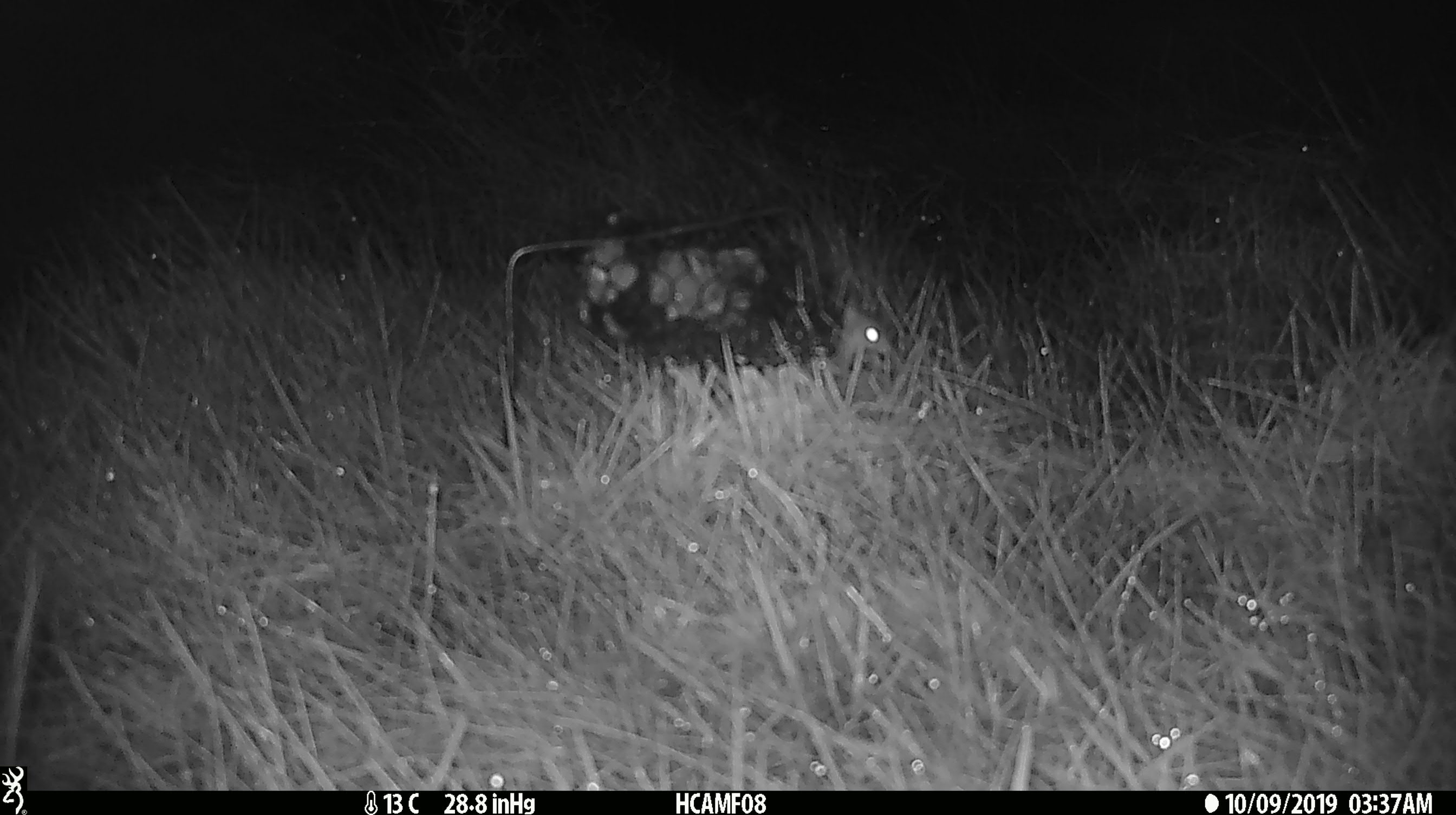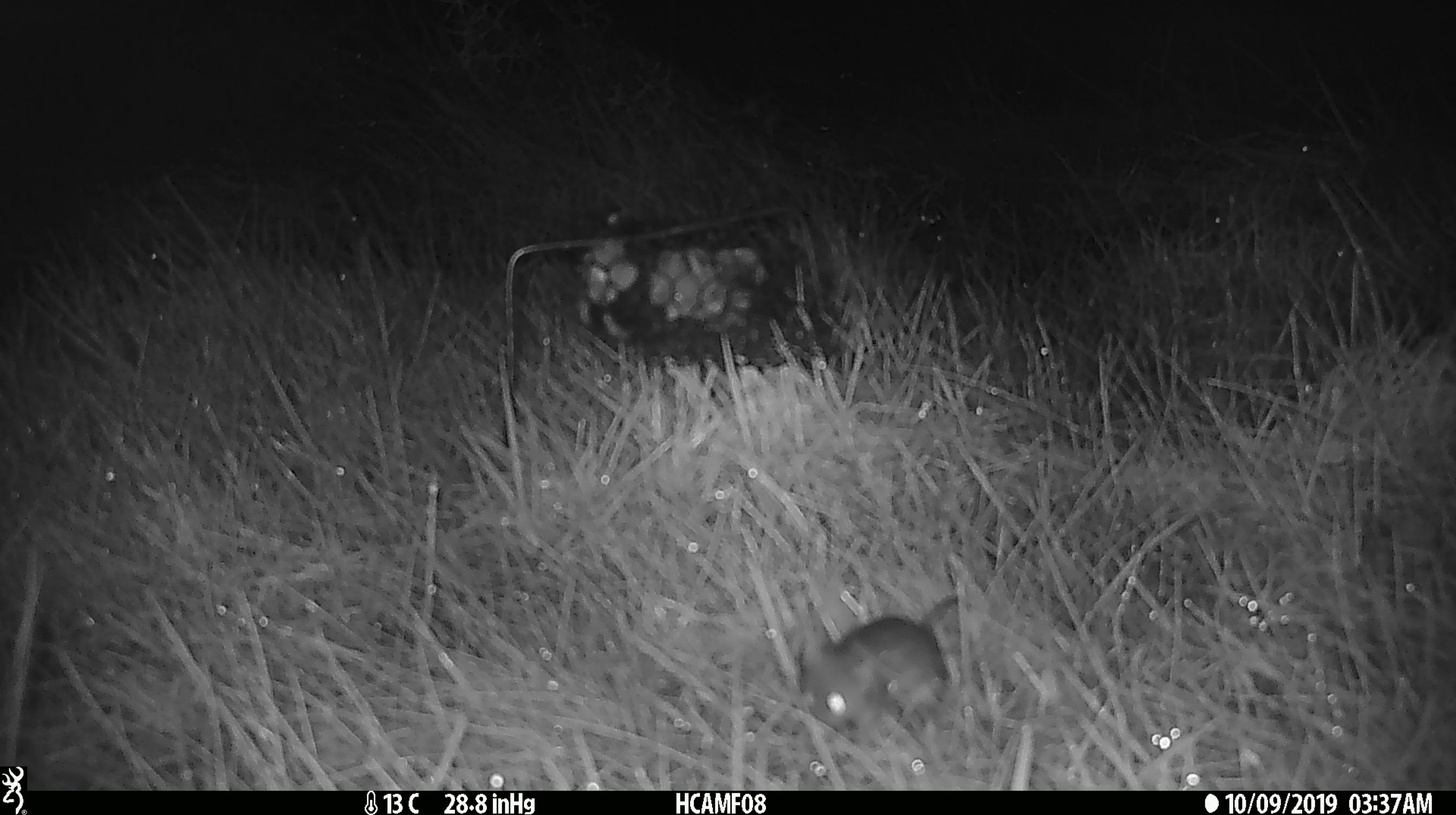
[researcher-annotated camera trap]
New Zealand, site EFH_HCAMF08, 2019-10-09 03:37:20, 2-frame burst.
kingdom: Animalia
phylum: Chordata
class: Mammalia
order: Rodentia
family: Muridae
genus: Mus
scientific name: Mus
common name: mouse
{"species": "mouse (Mus)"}